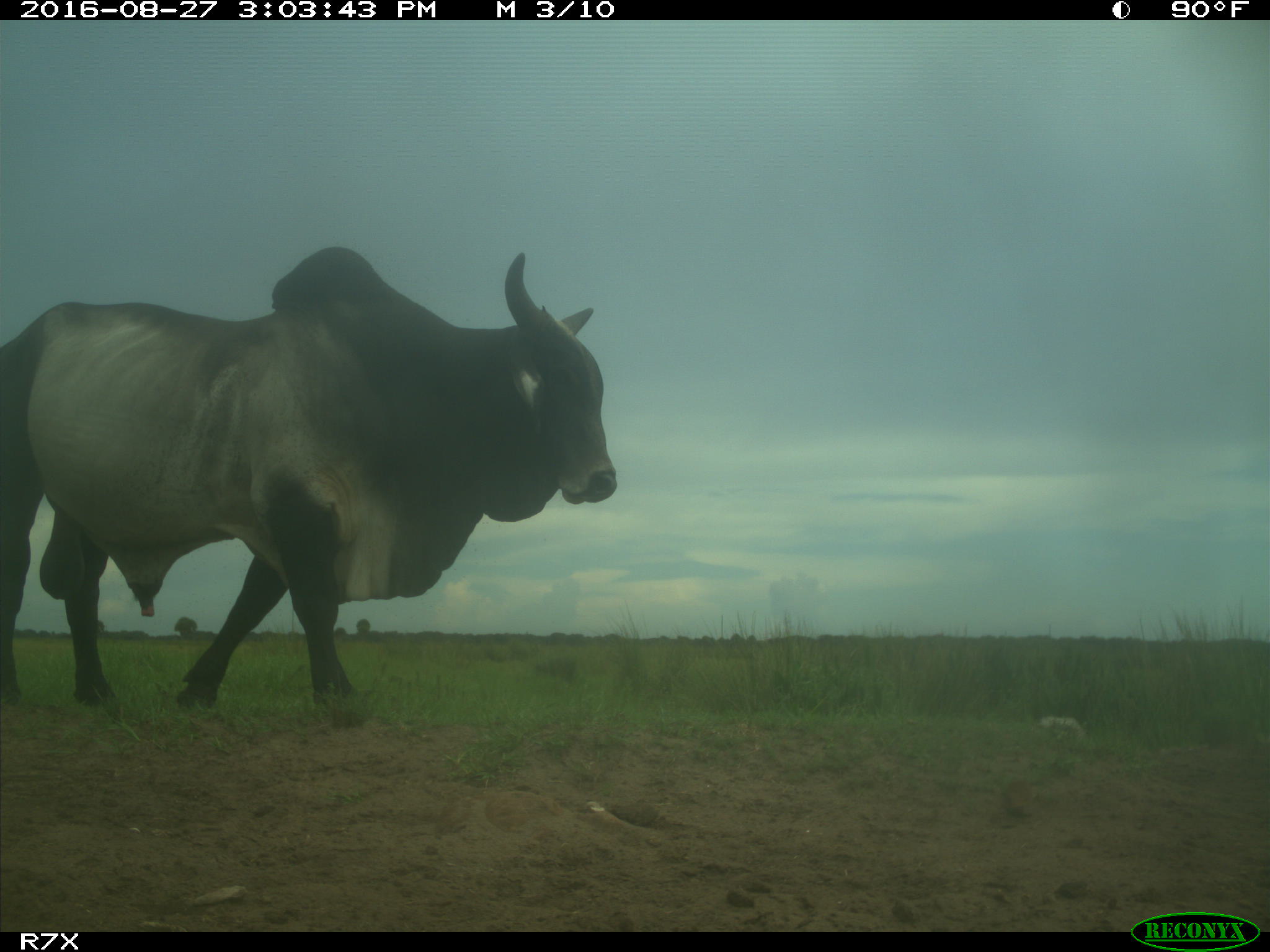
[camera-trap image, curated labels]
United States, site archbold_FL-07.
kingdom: Animalia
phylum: Chordata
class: Mammalia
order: Artiodactyla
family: Bovidae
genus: Bos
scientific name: Bos taurus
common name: domestic cow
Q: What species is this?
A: Bos taurus (domestic cow).